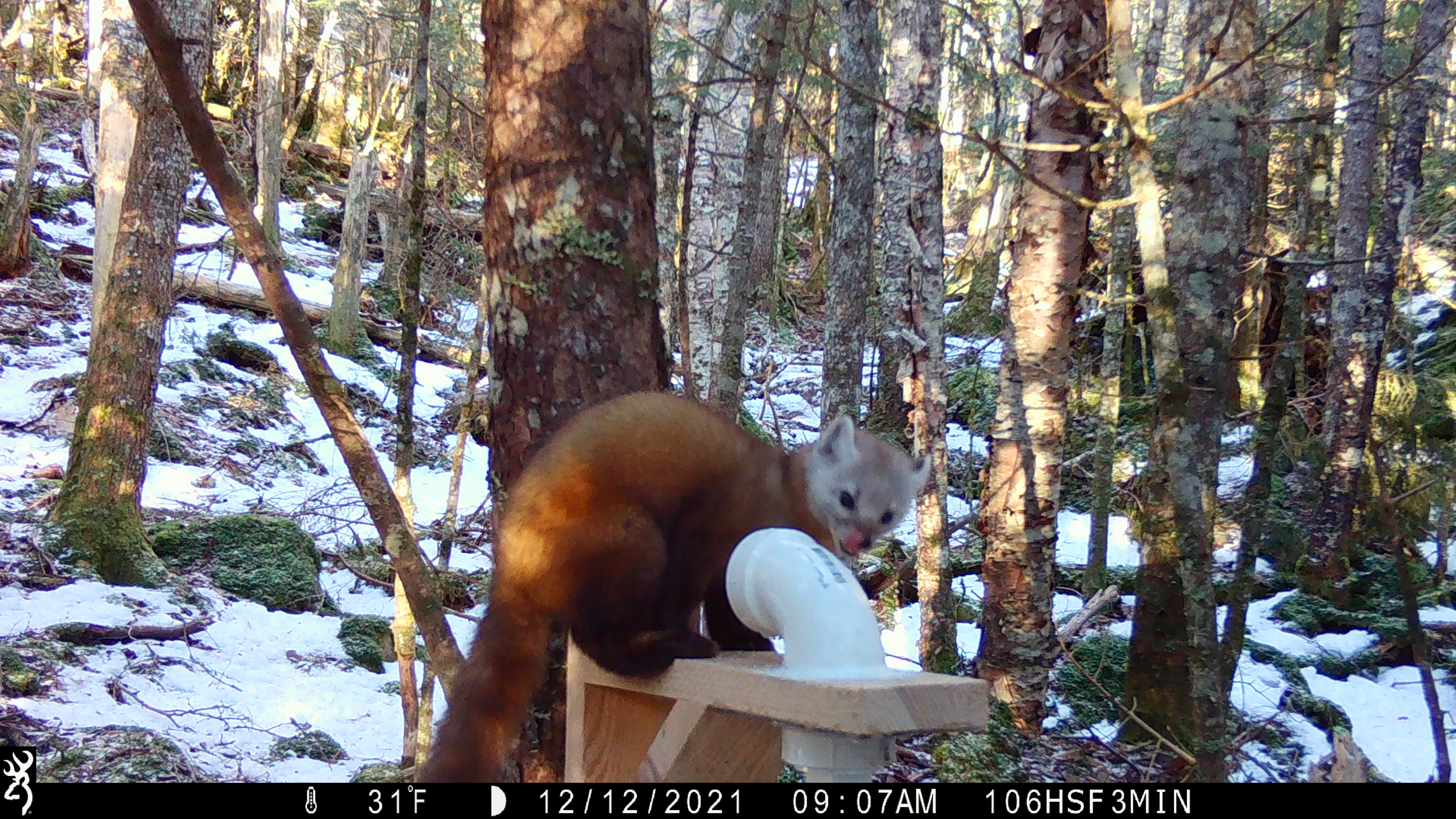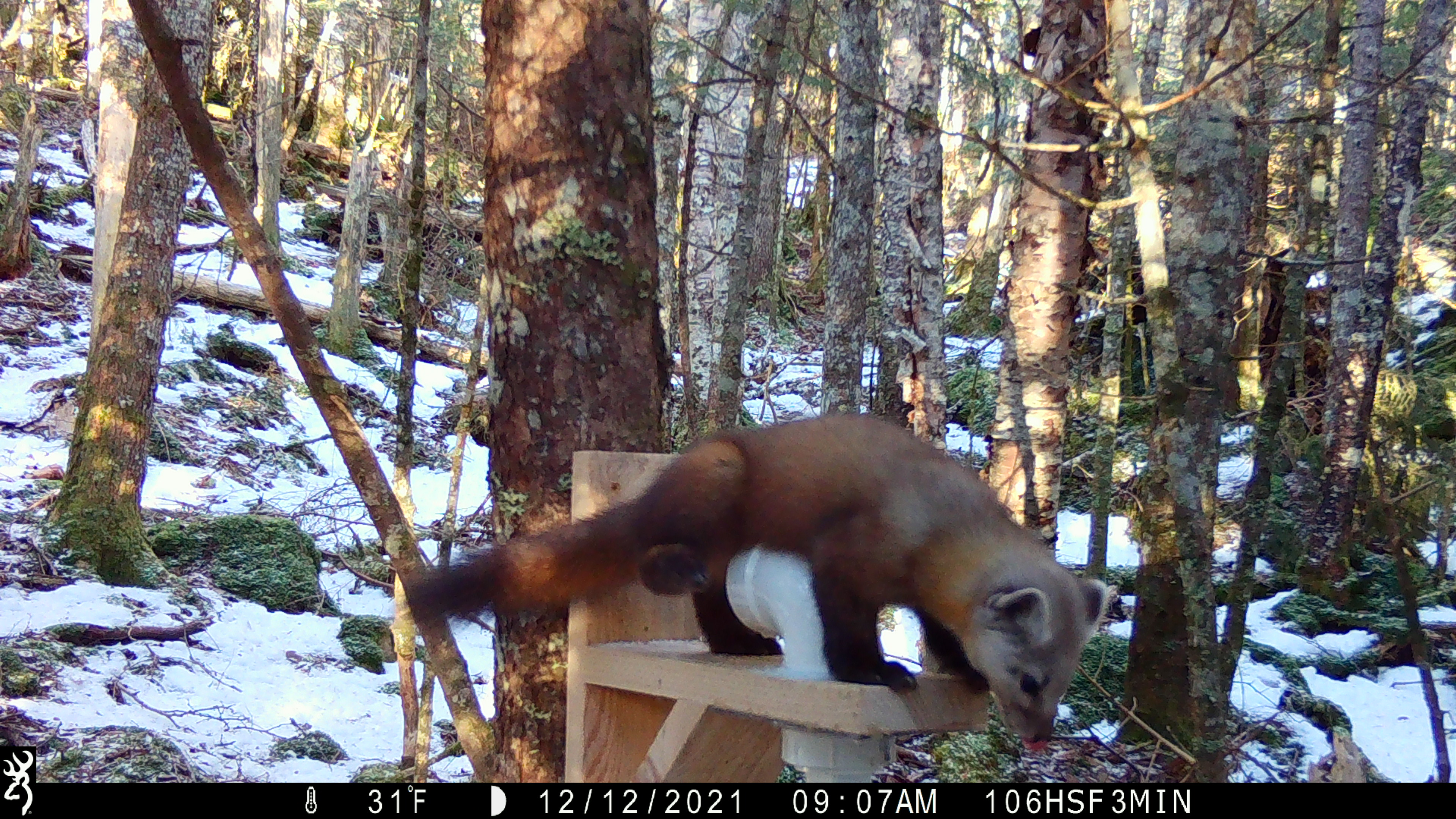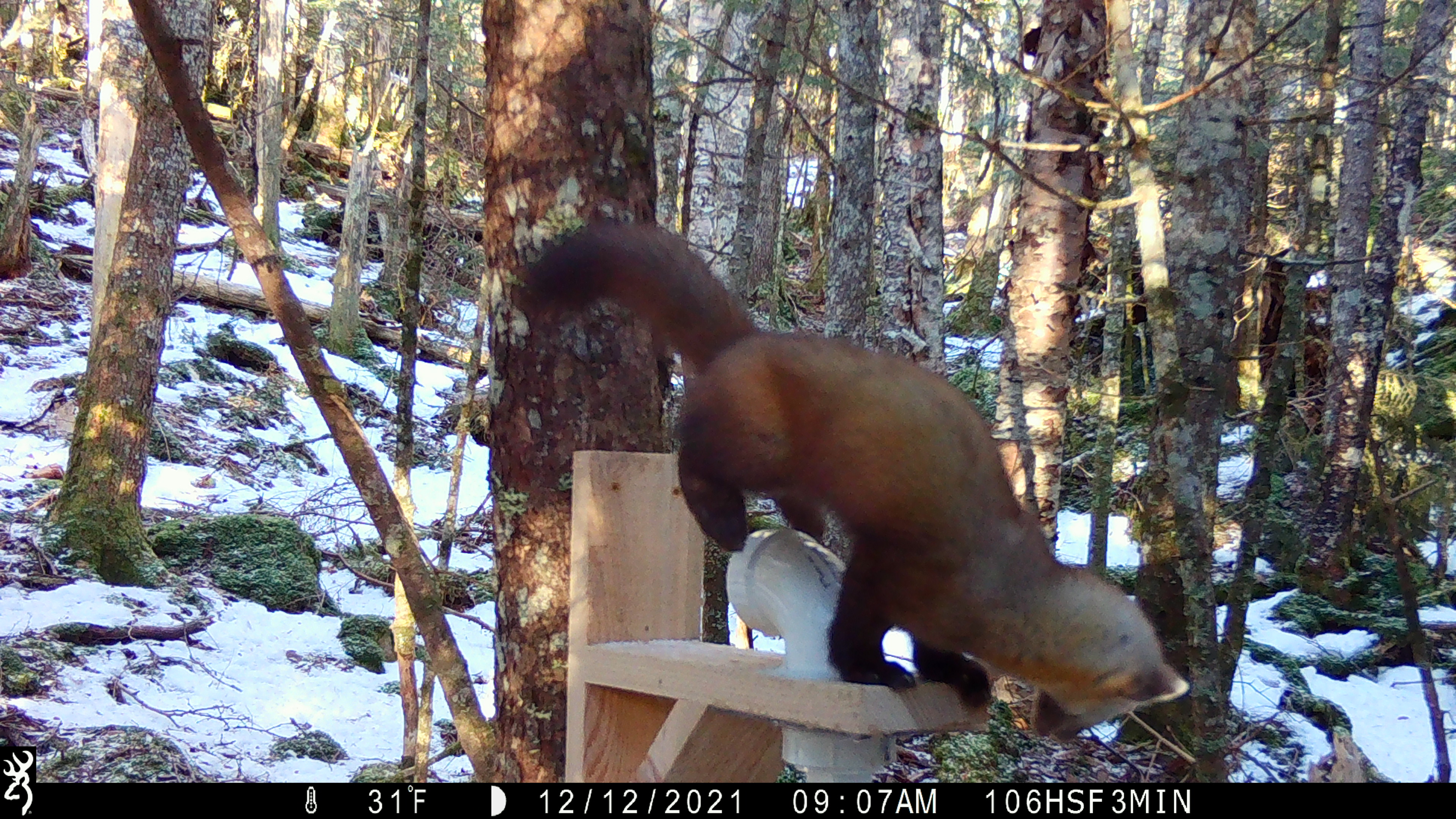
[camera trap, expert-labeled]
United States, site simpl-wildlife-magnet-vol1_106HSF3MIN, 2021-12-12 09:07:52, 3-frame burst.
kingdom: Animalia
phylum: Chordata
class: Mammalia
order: Carnivora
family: Mustelidae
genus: Martes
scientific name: Martes americana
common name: american marten